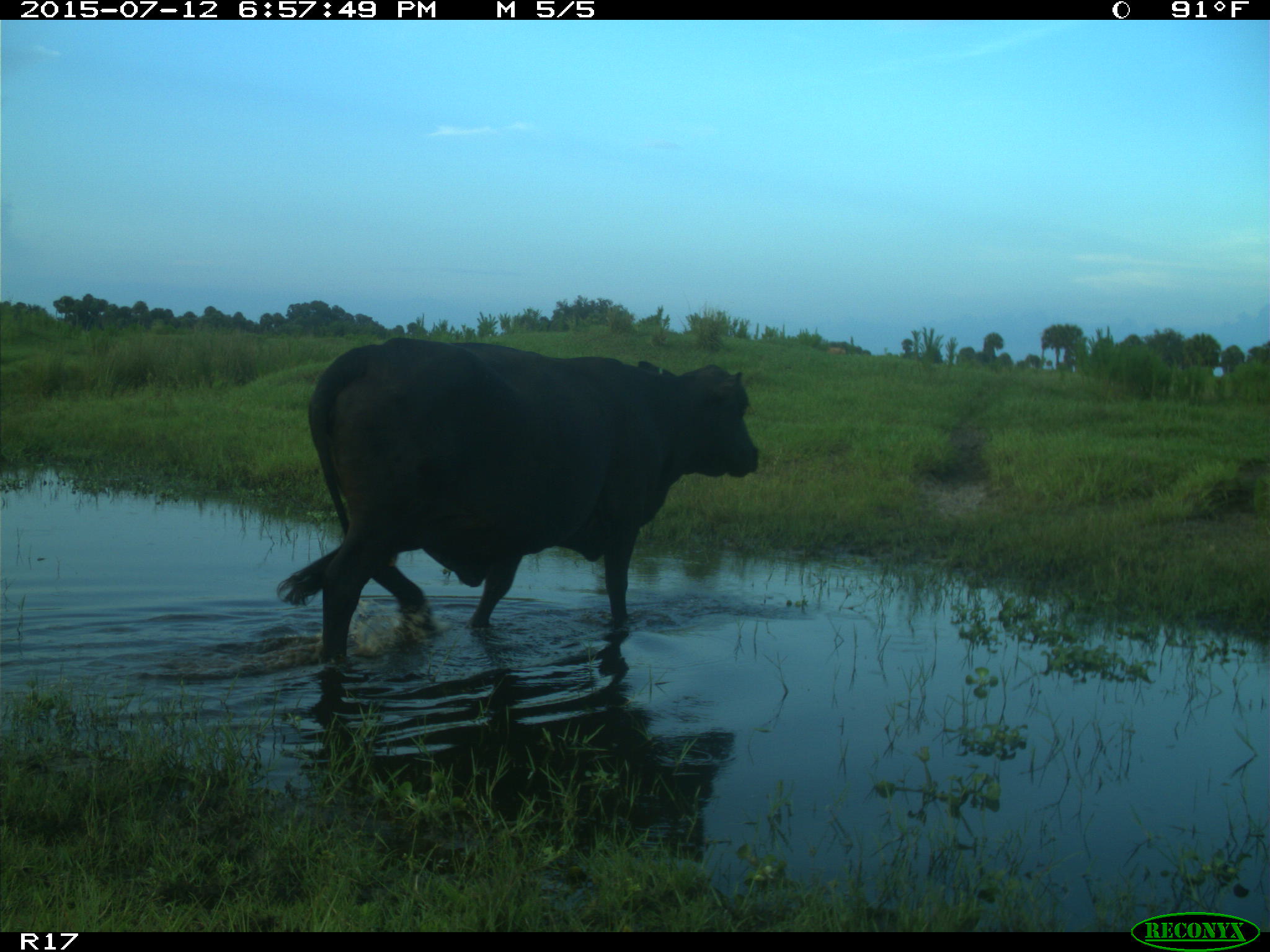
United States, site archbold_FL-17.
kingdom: Animalia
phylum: Chordata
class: Mammalia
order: Artiodactyla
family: Bovidae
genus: Bos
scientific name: Bos taurus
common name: domestic cow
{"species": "Bos taurus (domestic cow)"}